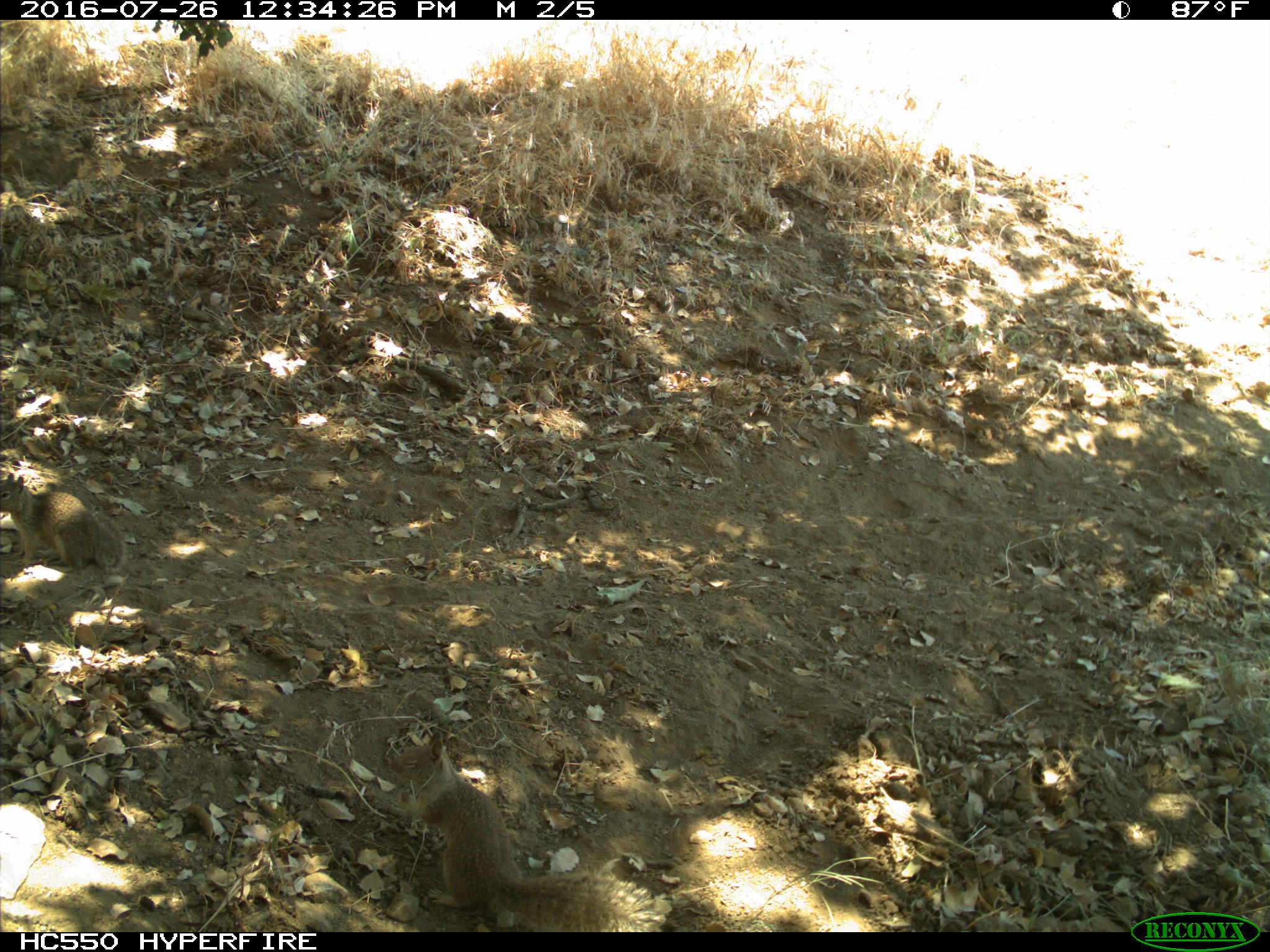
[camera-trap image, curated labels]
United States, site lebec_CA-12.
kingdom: Animalia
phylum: Chordata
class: Mammalia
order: Rodentia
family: Sciuridae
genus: Otospermophilus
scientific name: Otospermophilus beecheyi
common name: california ground squirrel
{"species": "Otospermophilus beecheyi (california ground squirrel)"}